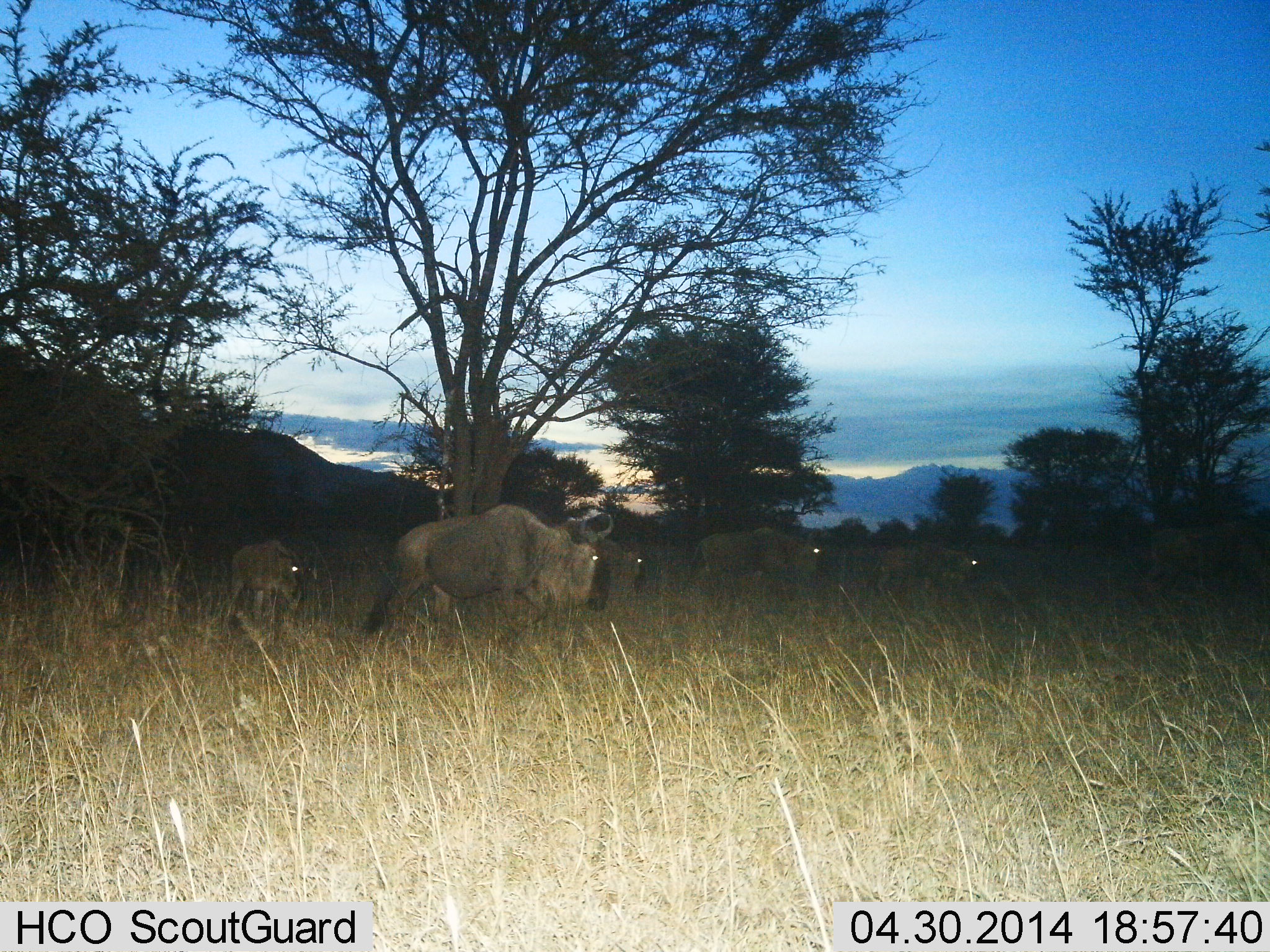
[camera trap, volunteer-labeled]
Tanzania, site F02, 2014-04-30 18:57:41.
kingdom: Animalia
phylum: Chordata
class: Mammalia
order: Artiodactyla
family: Bovidae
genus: Connochaetes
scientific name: Connochaetes taurinus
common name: blue wildebeest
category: wildebeest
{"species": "wildebeest (blue wildebeest) (Connochaetes taurinus)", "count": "5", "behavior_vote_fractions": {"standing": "24%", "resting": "0%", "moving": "78%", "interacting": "0%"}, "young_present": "21%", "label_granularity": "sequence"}